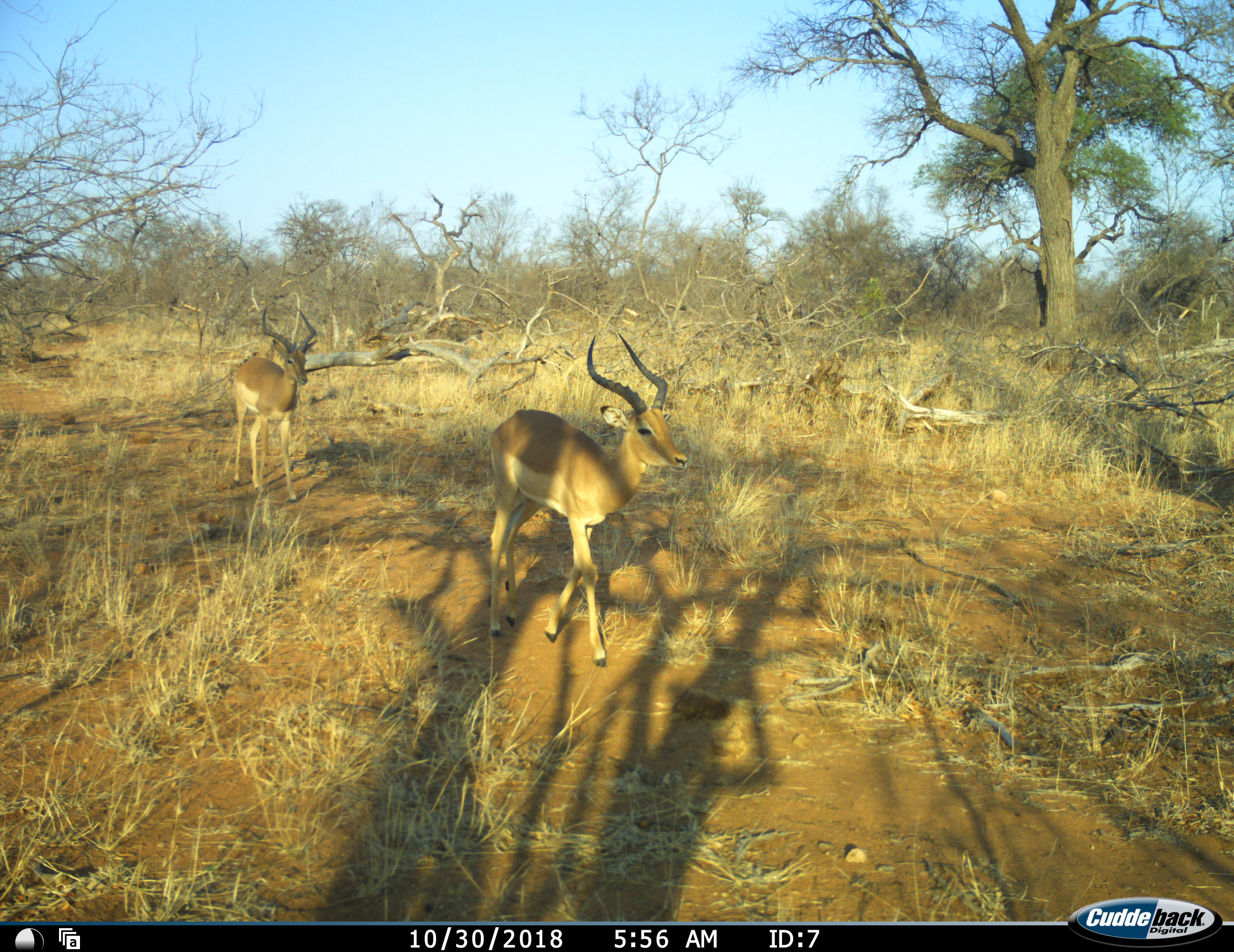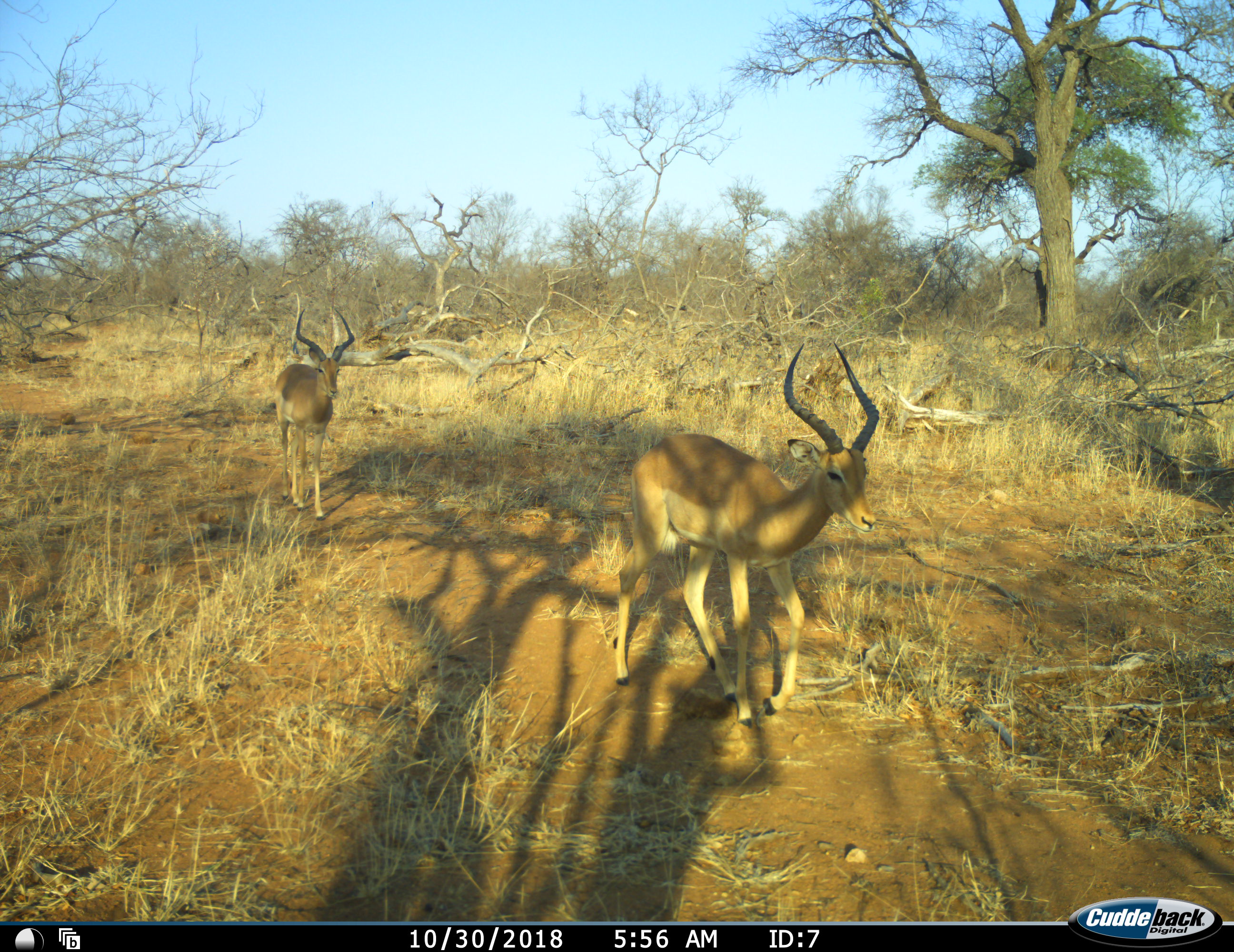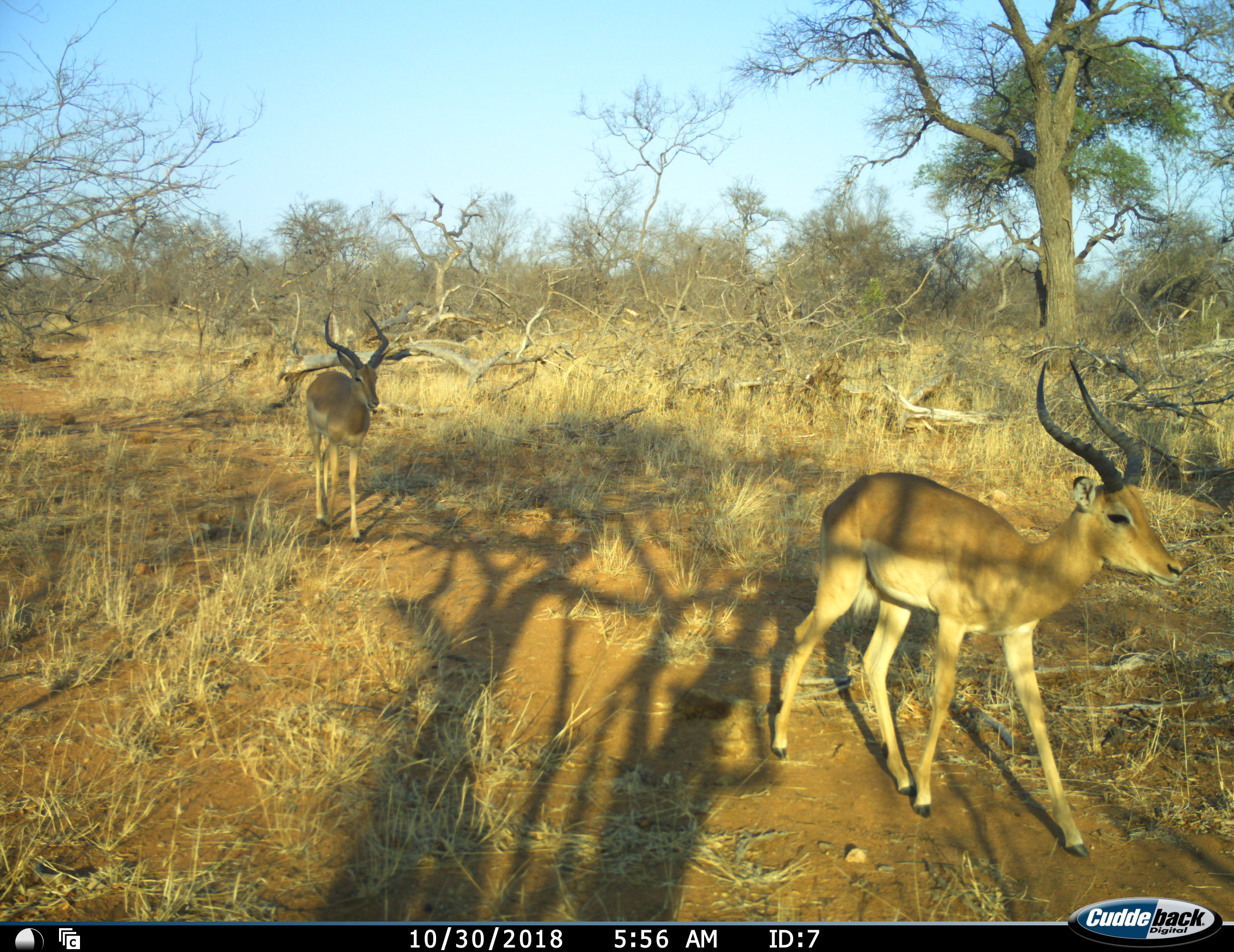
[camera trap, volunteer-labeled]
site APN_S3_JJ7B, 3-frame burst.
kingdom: Animalia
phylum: Chordata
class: Mammalia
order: Artiodactyla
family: Bovidae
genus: Aepyceros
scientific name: Aepyceros melampus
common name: impala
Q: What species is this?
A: Impala (Aepyceros melampus).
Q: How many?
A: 2.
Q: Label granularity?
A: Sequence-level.